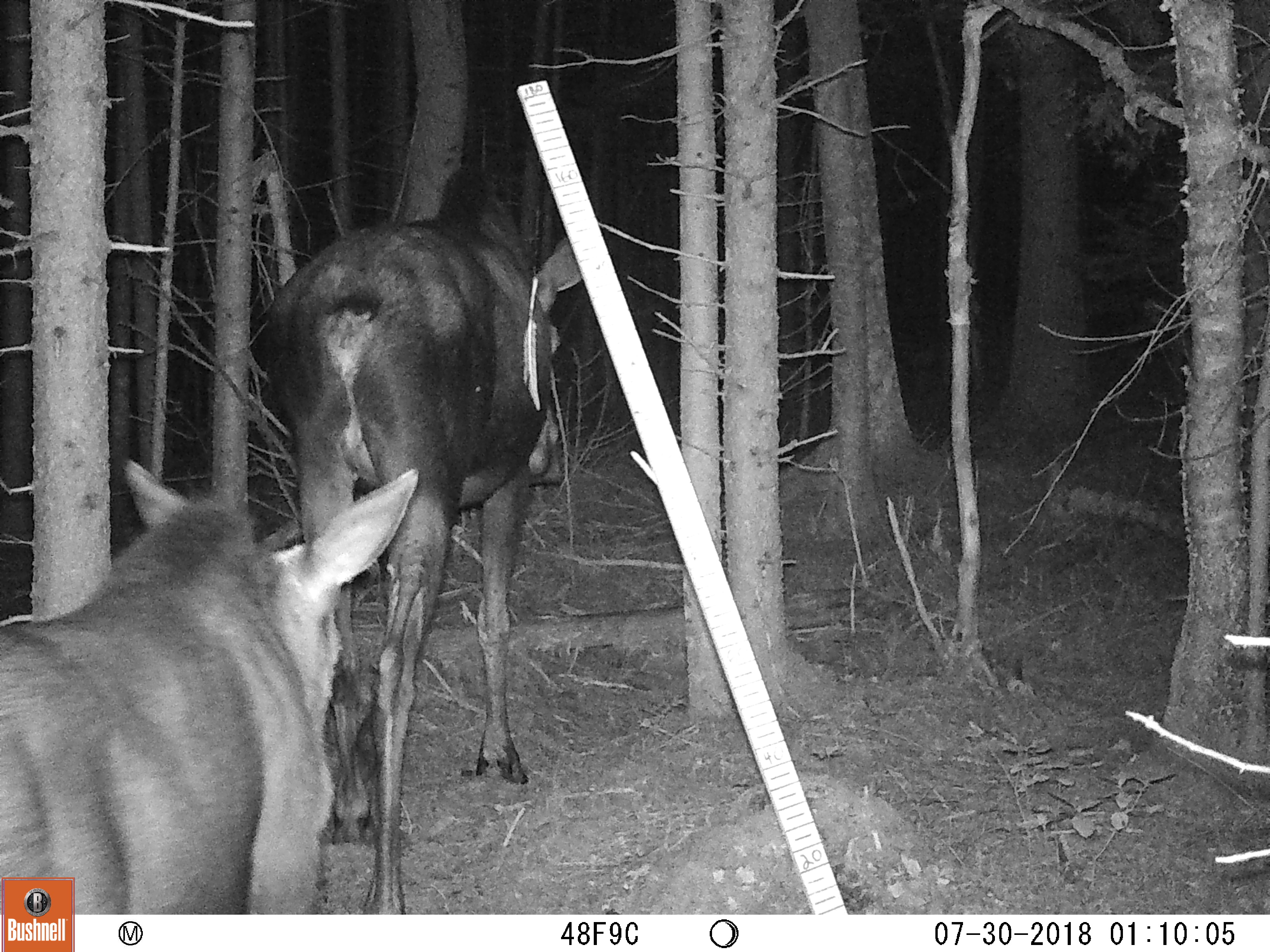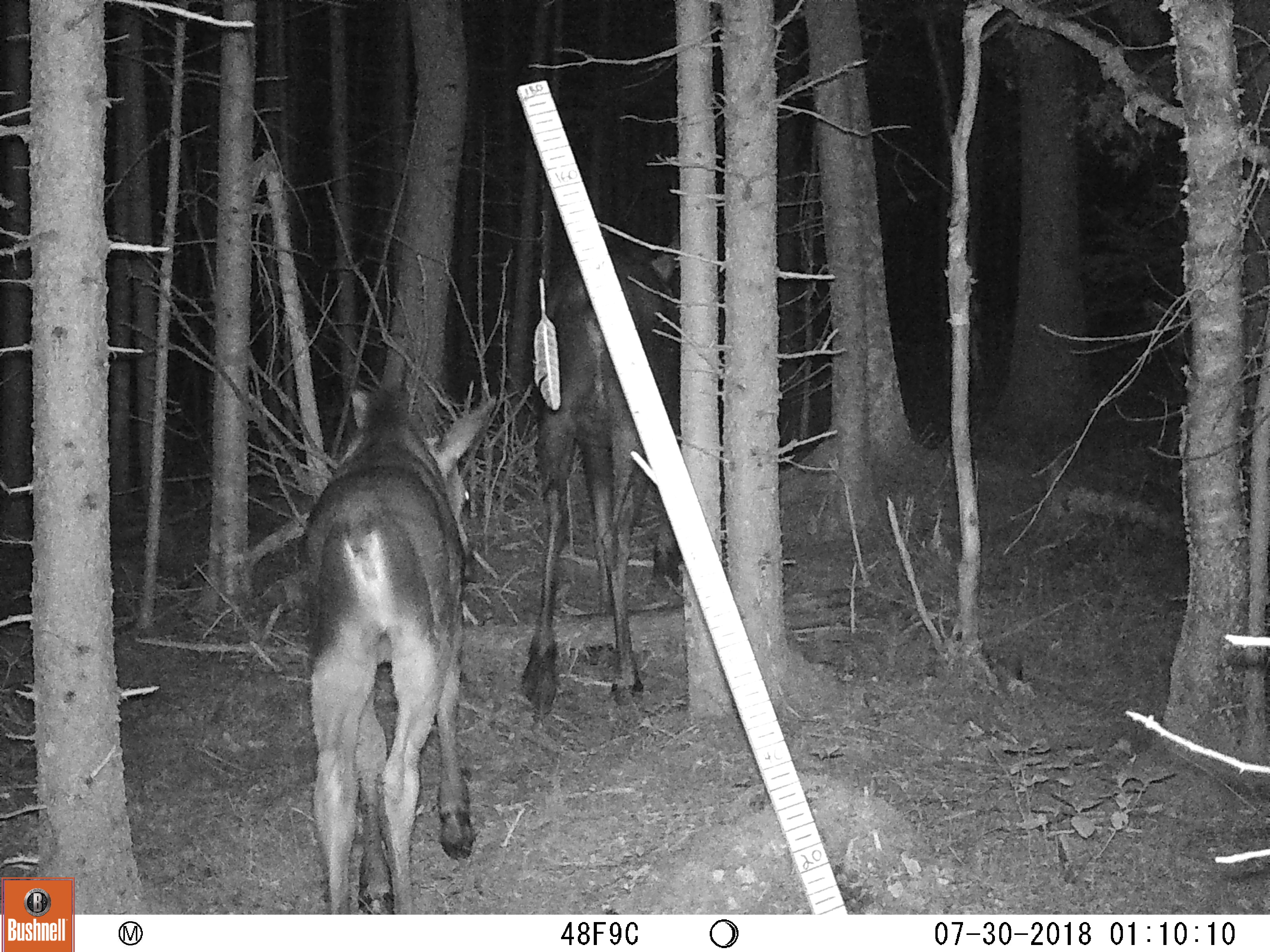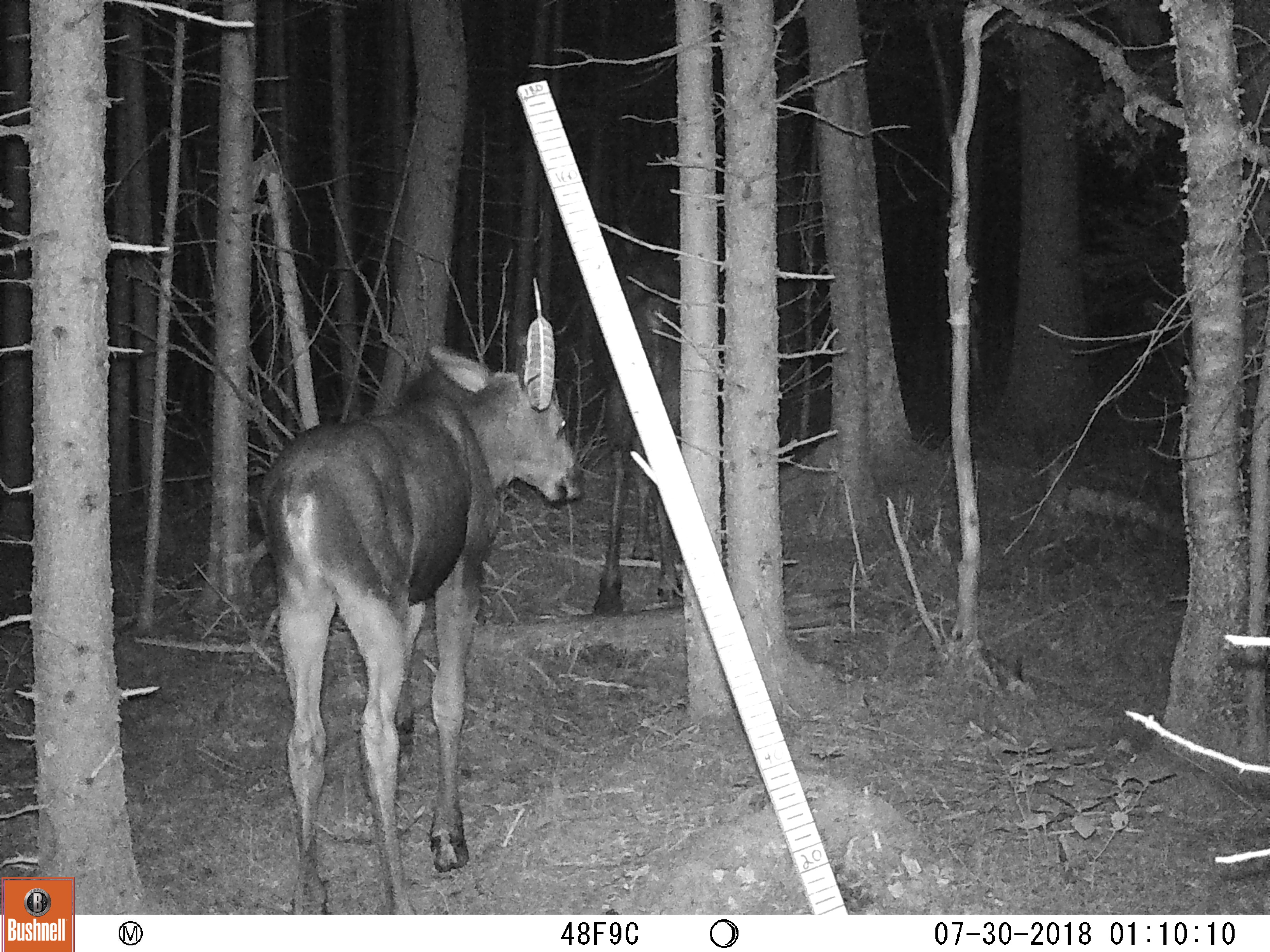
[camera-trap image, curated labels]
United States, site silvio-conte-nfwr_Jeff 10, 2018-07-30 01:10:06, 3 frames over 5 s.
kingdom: Animalia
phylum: Chordata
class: Mammalia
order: Artiodactyla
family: Cervidae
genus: Alces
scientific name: Alces alces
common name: moose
Moose (Alces alces).